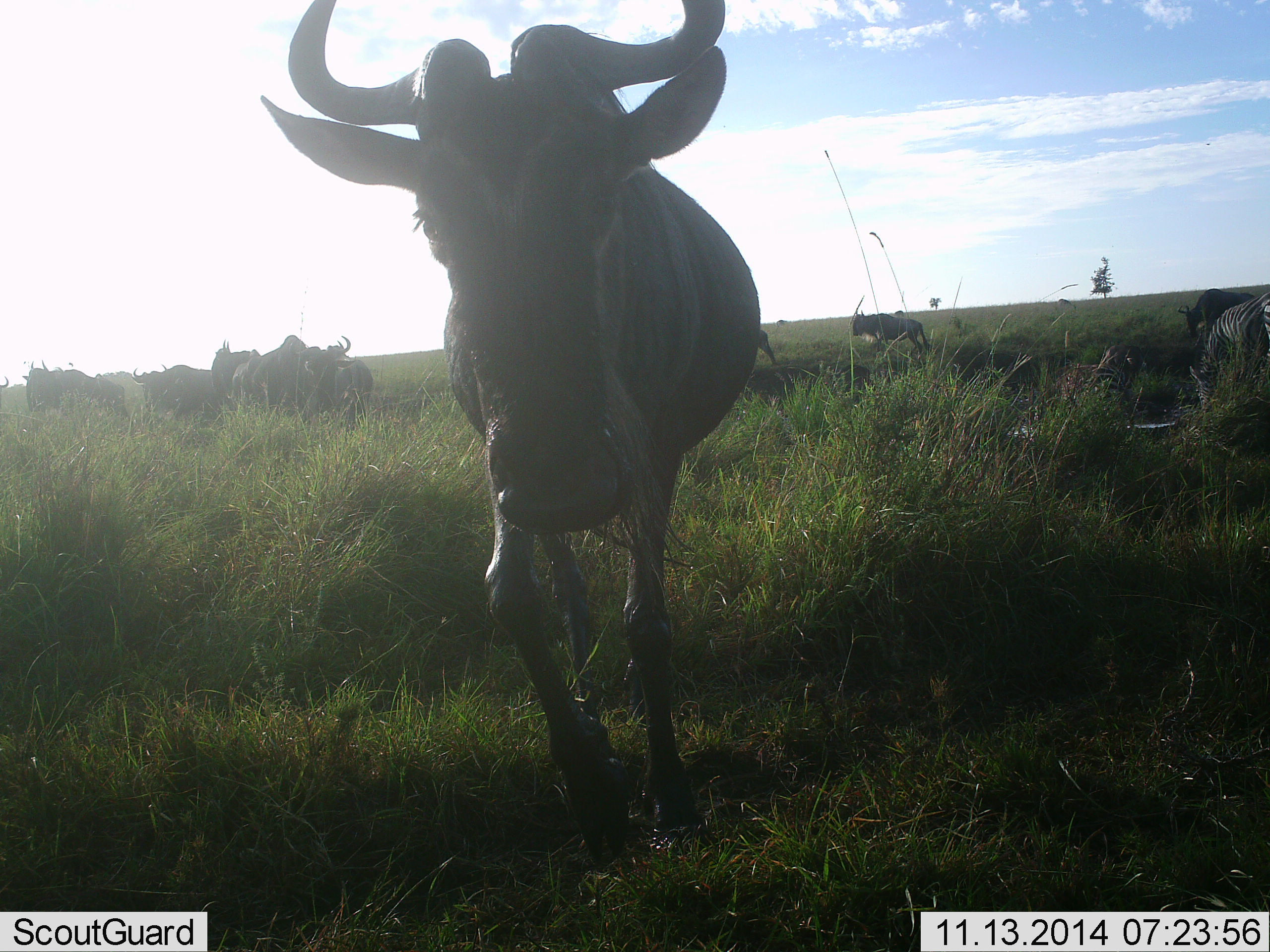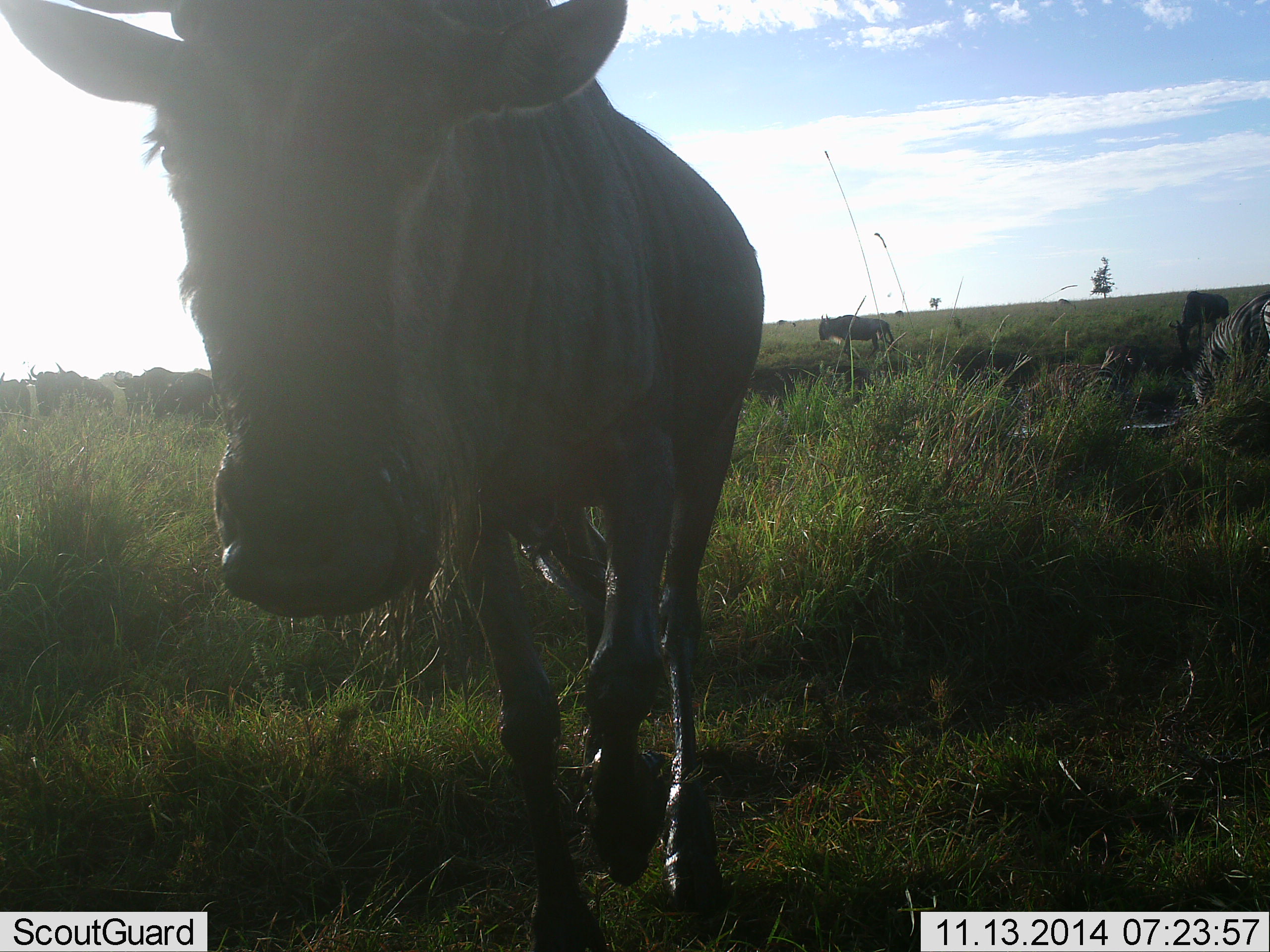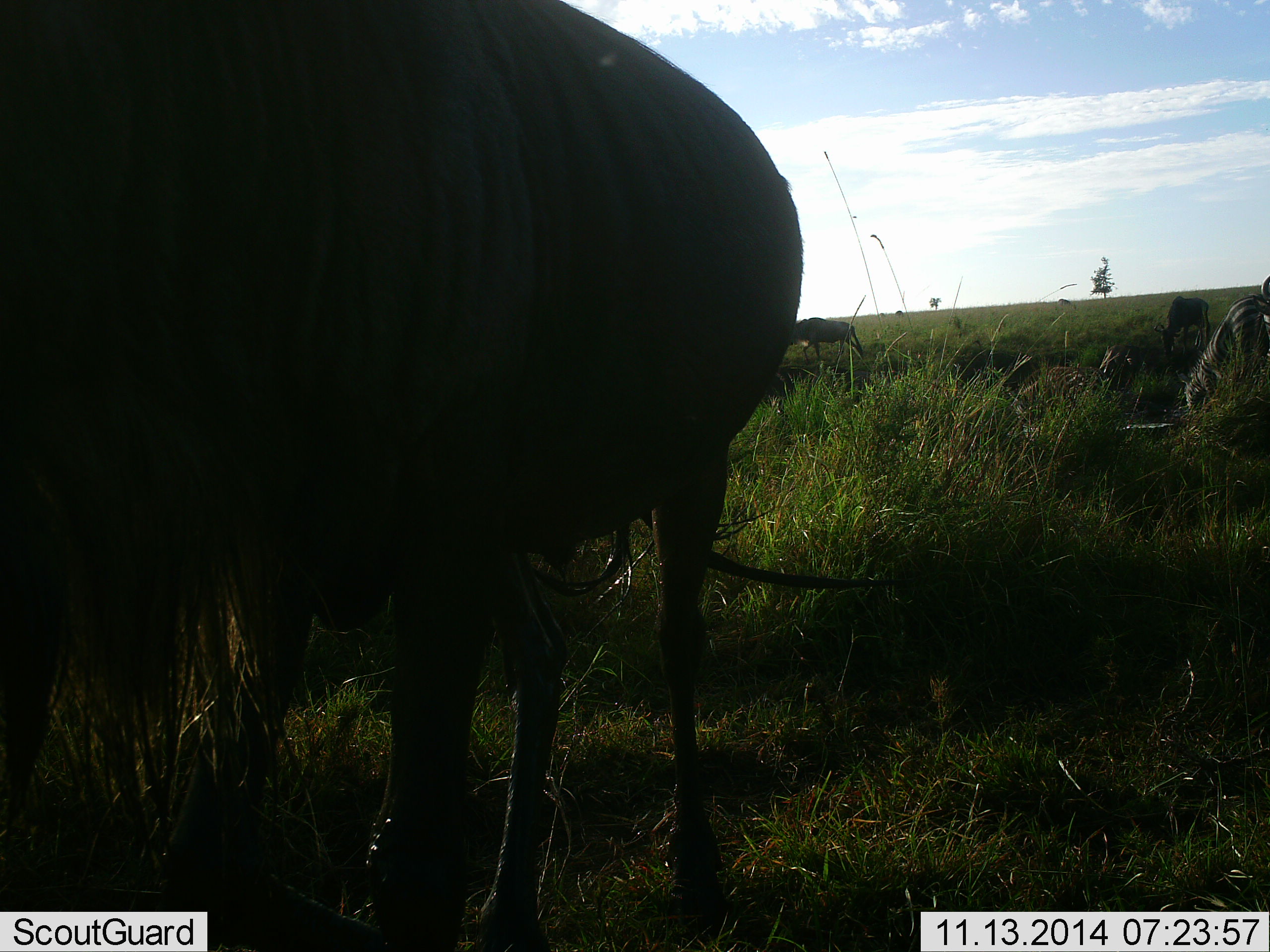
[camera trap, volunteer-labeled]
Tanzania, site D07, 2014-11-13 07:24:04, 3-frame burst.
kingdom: Animalia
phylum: Chordata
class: Mammalia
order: Artiodactyla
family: Bovidae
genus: Connochaetes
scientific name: Connochaetes taurinus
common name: blue wildebeest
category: wildebeest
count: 9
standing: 53%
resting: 7%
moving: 80%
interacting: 7%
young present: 0%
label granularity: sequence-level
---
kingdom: Animalia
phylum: Chordata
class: Mammalia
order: Perissodactyla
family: Equidae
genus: Equus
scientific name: Equus quagga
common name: plains zebra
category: zebra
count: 1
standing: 45%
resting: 0%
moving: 27%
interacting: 0%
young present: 0%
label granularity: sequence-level